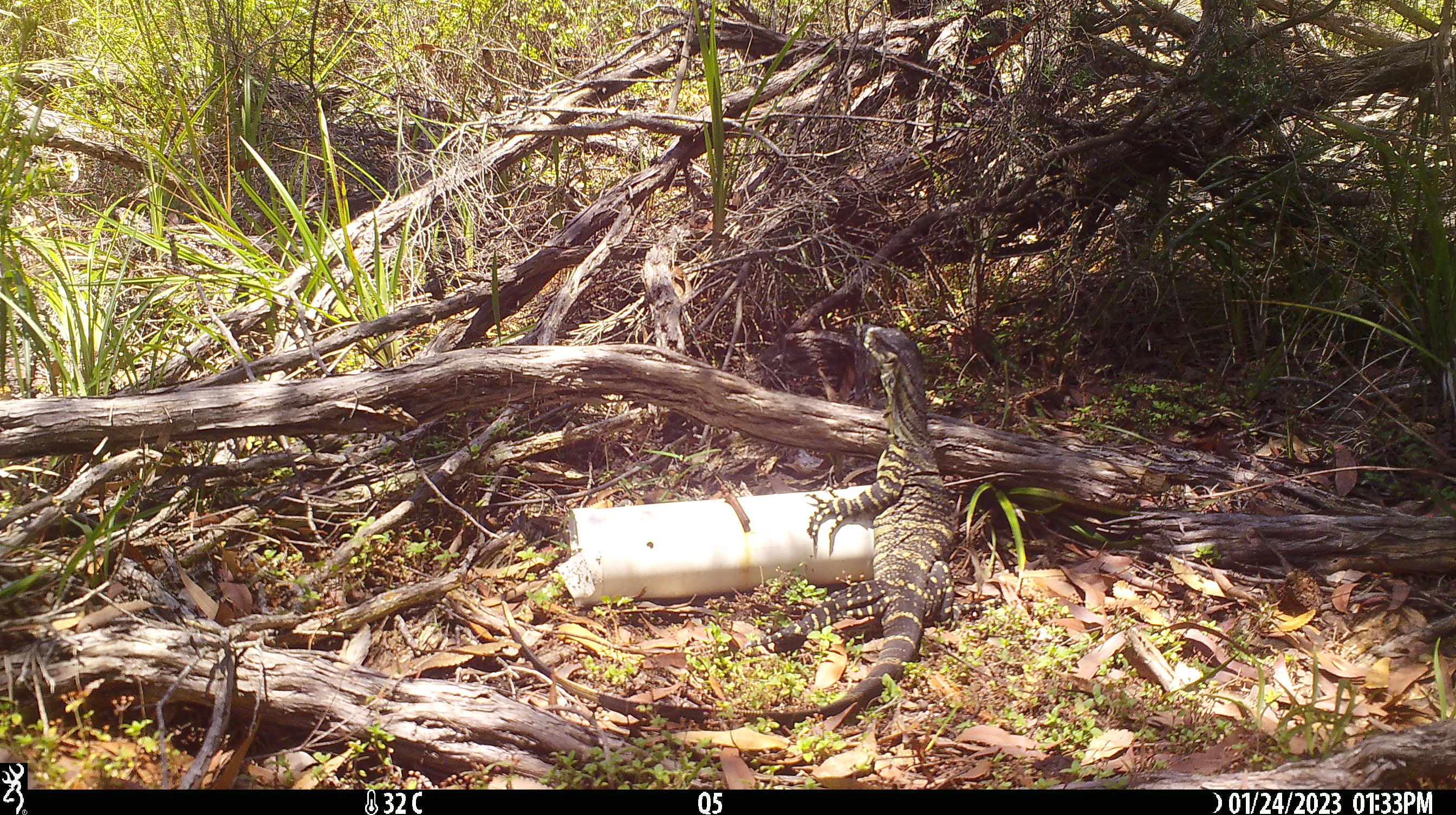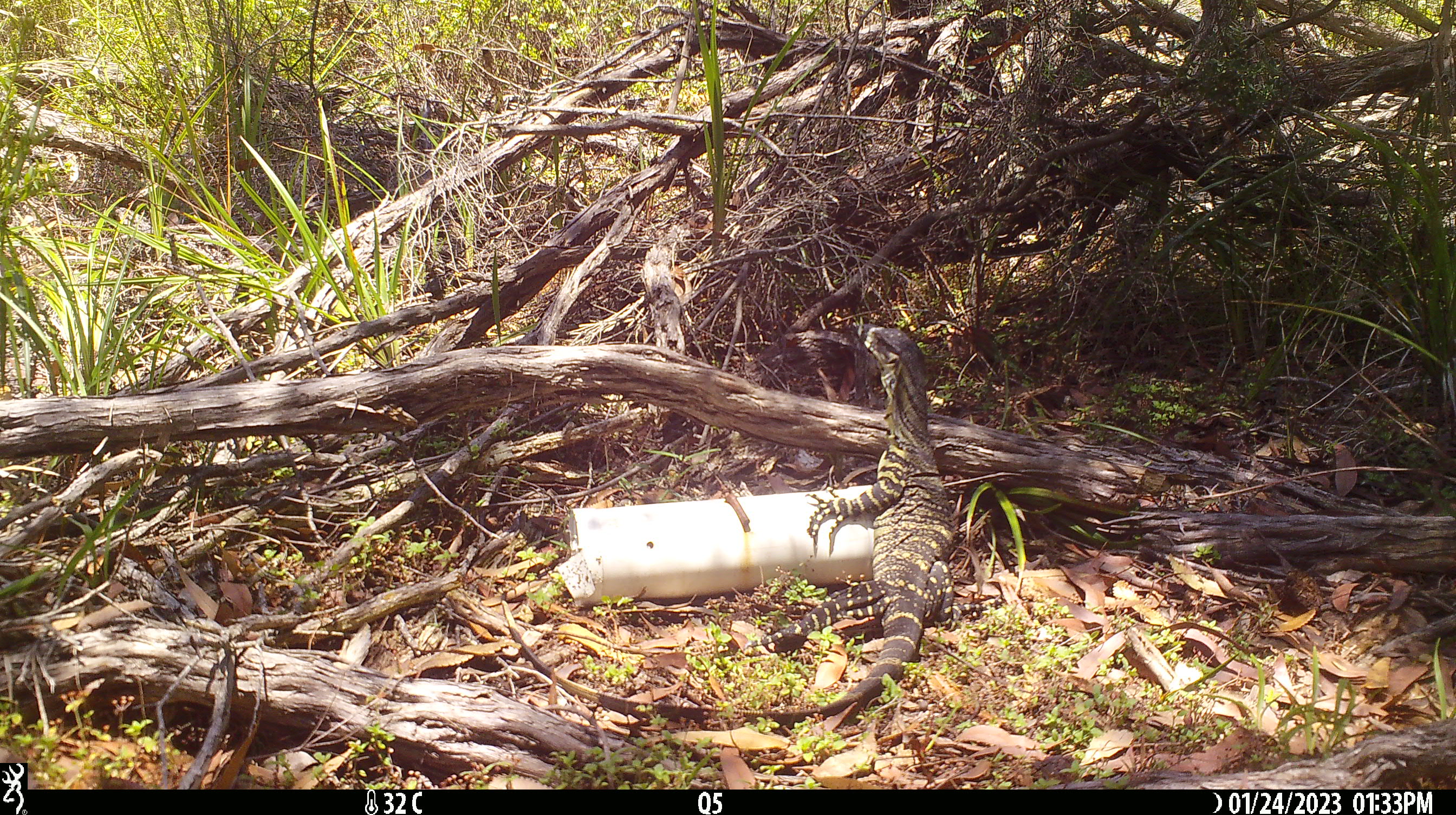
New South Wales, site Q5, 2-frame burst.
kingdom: Animalia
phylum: Chordata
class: Reptilia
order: Squamata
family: Varanidae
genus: Varanus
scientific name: Varanus varius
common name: lace monitor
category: goanna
Goanna (lace monitor) (Varanus varius).